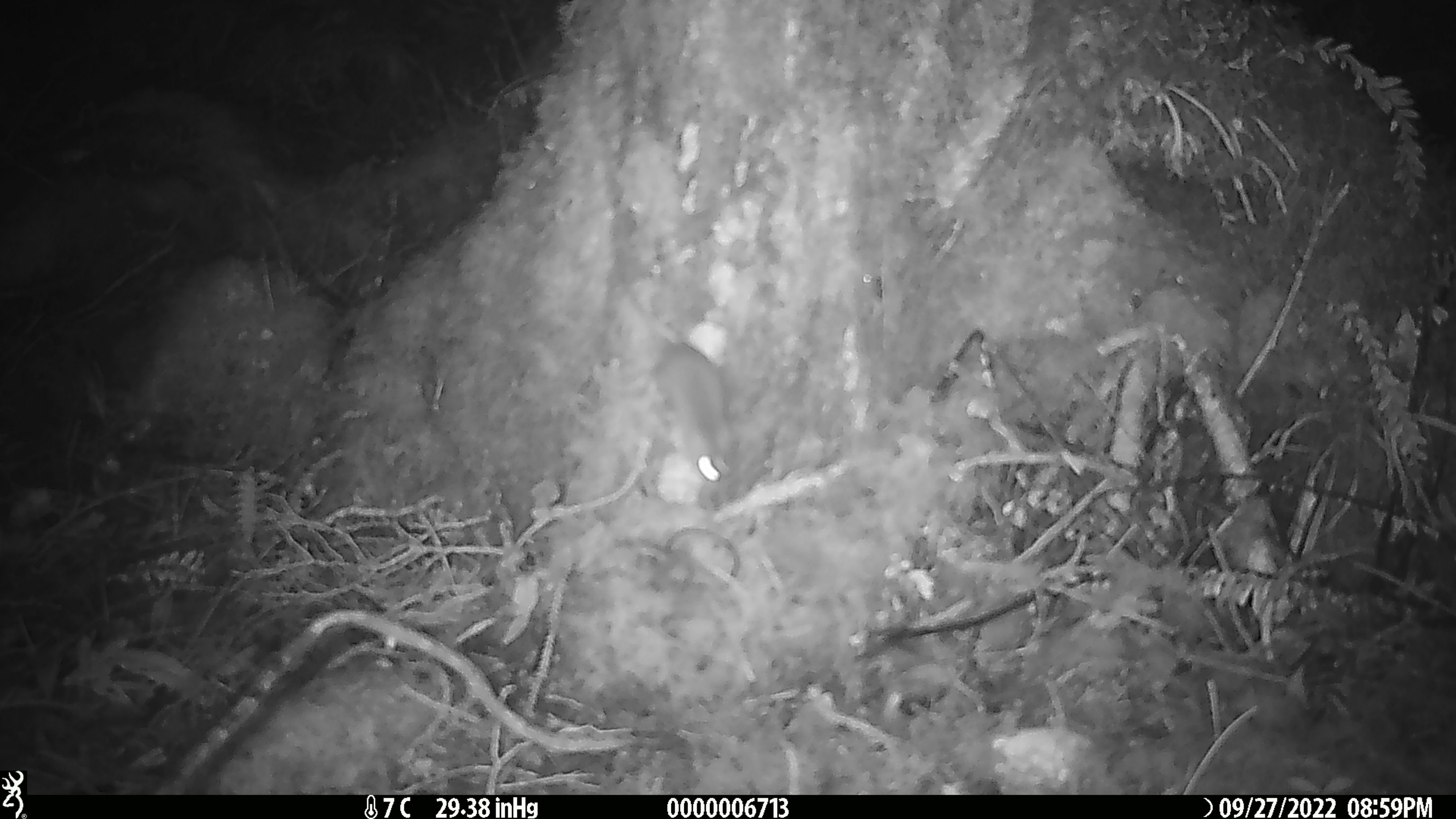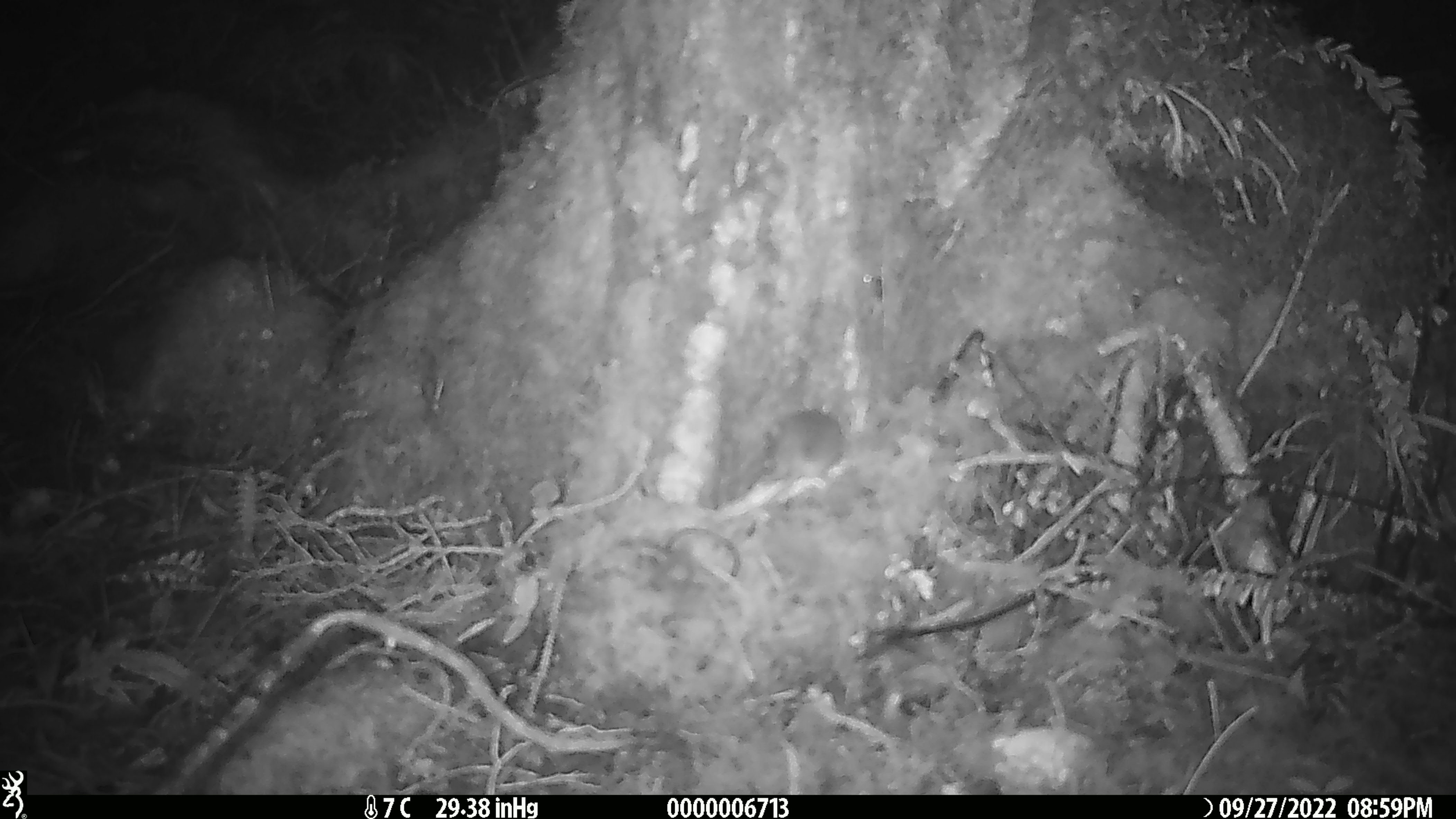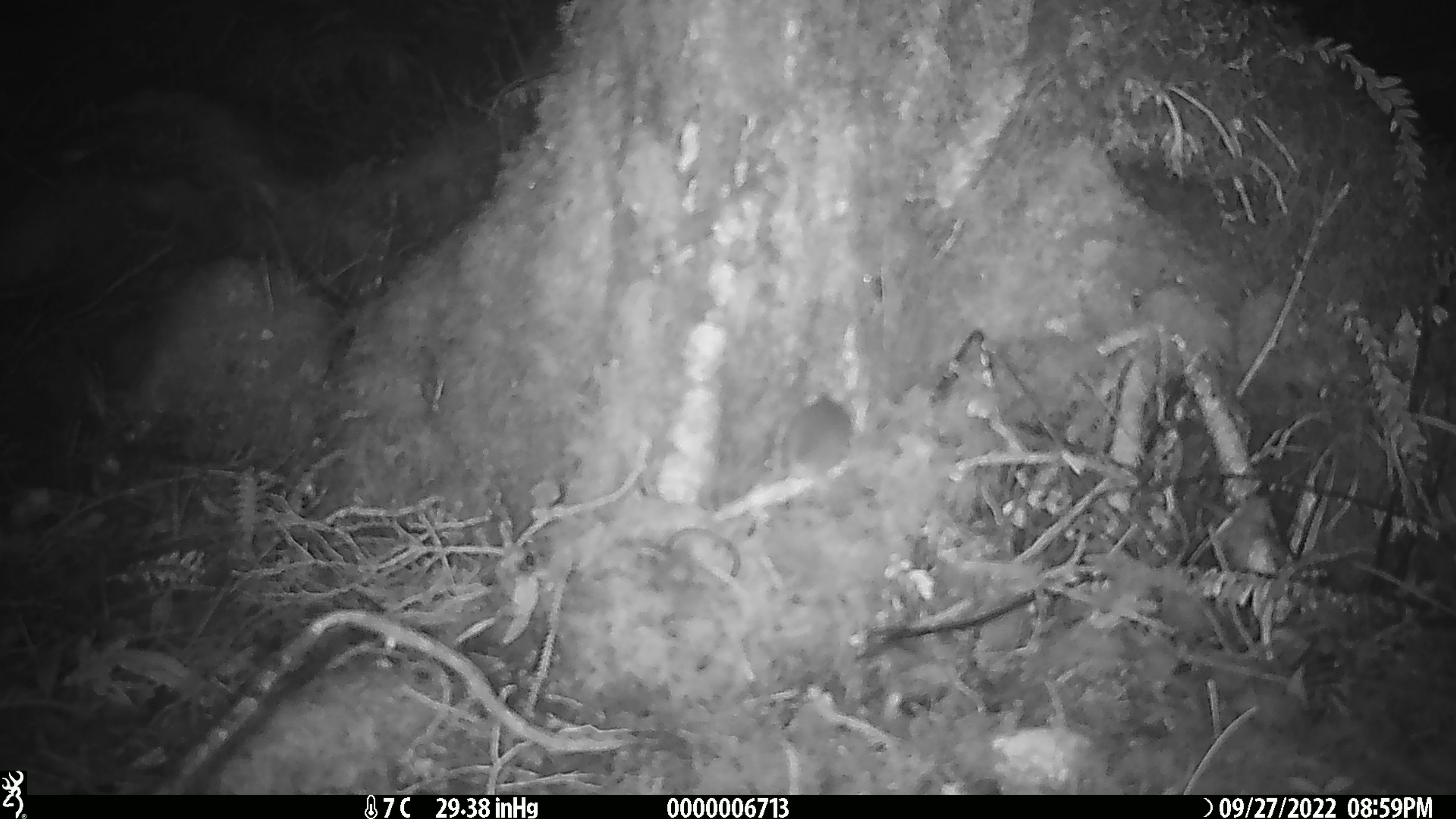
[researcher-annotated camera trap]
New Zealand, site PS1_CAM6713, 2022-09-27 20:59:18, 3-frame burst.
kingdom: Animalia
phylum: Chordata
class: Mammalia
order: Rodentia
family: Muridae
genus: Mus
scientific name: Mus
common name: mouse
Mouse (Mus).